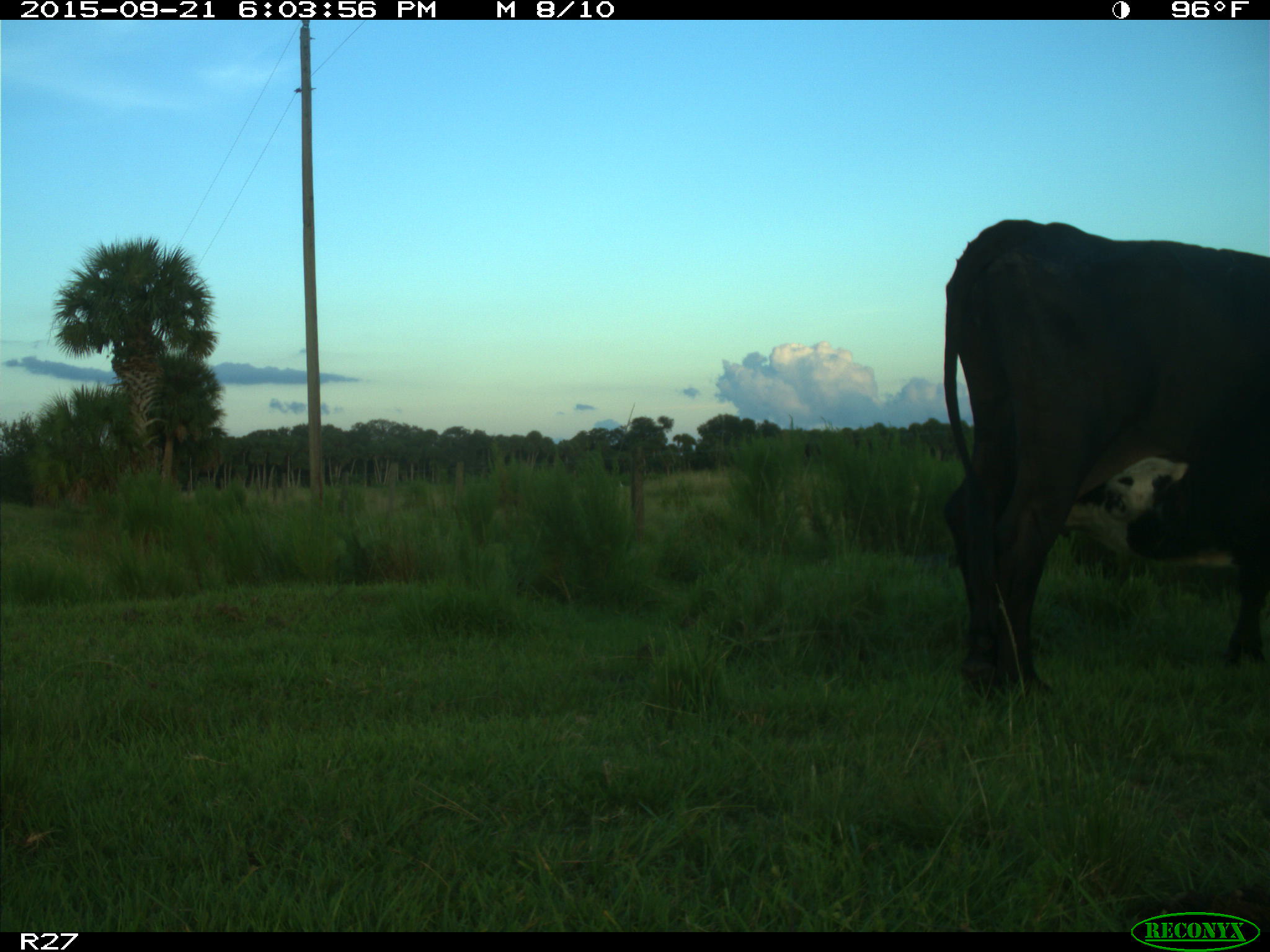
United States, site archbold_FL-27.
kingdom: Animalia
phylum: Chordata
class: Mammalia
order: Artiodactyla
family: Bovidae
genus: Bos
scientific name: Bos taurus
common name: domestic cow